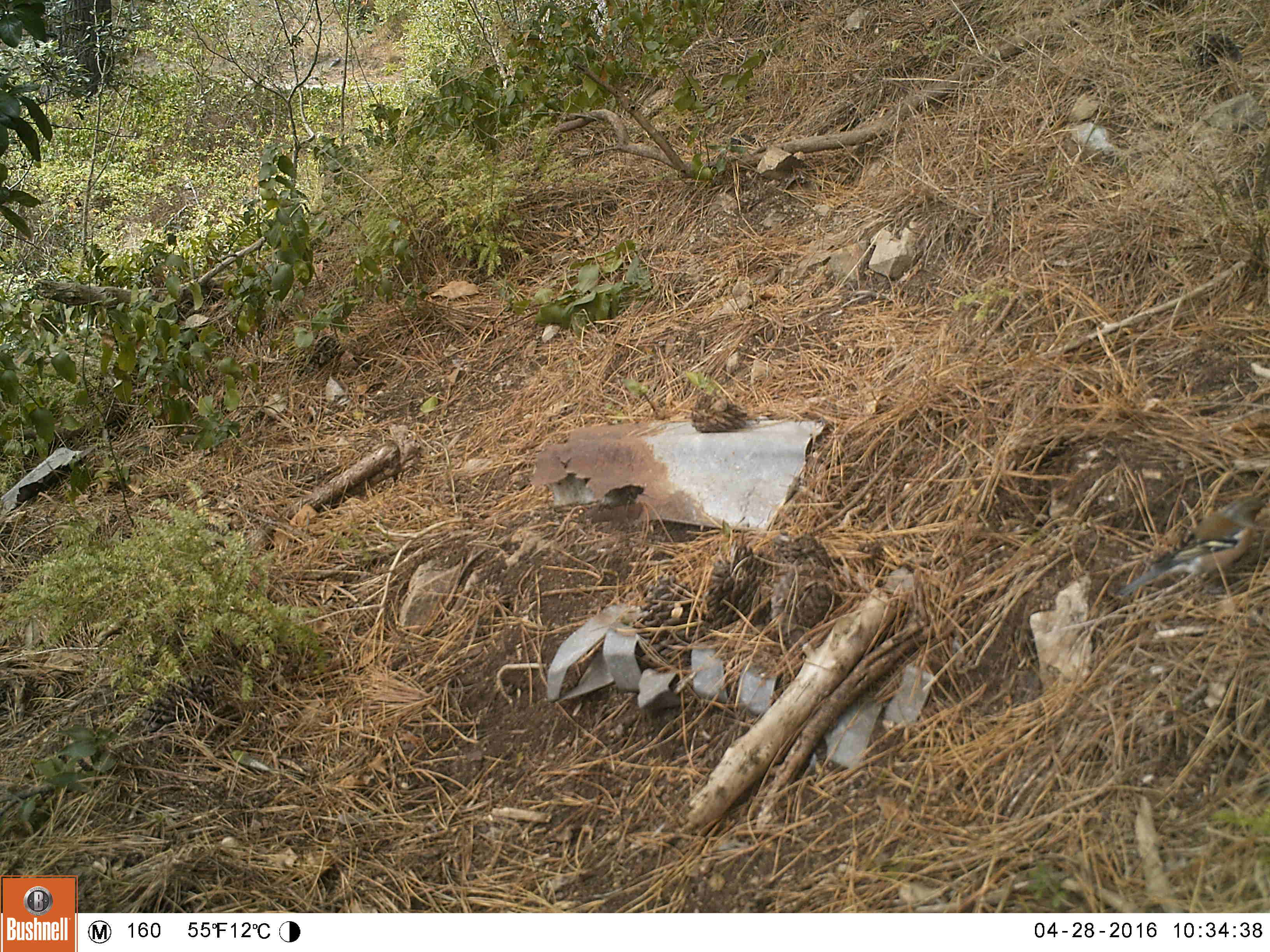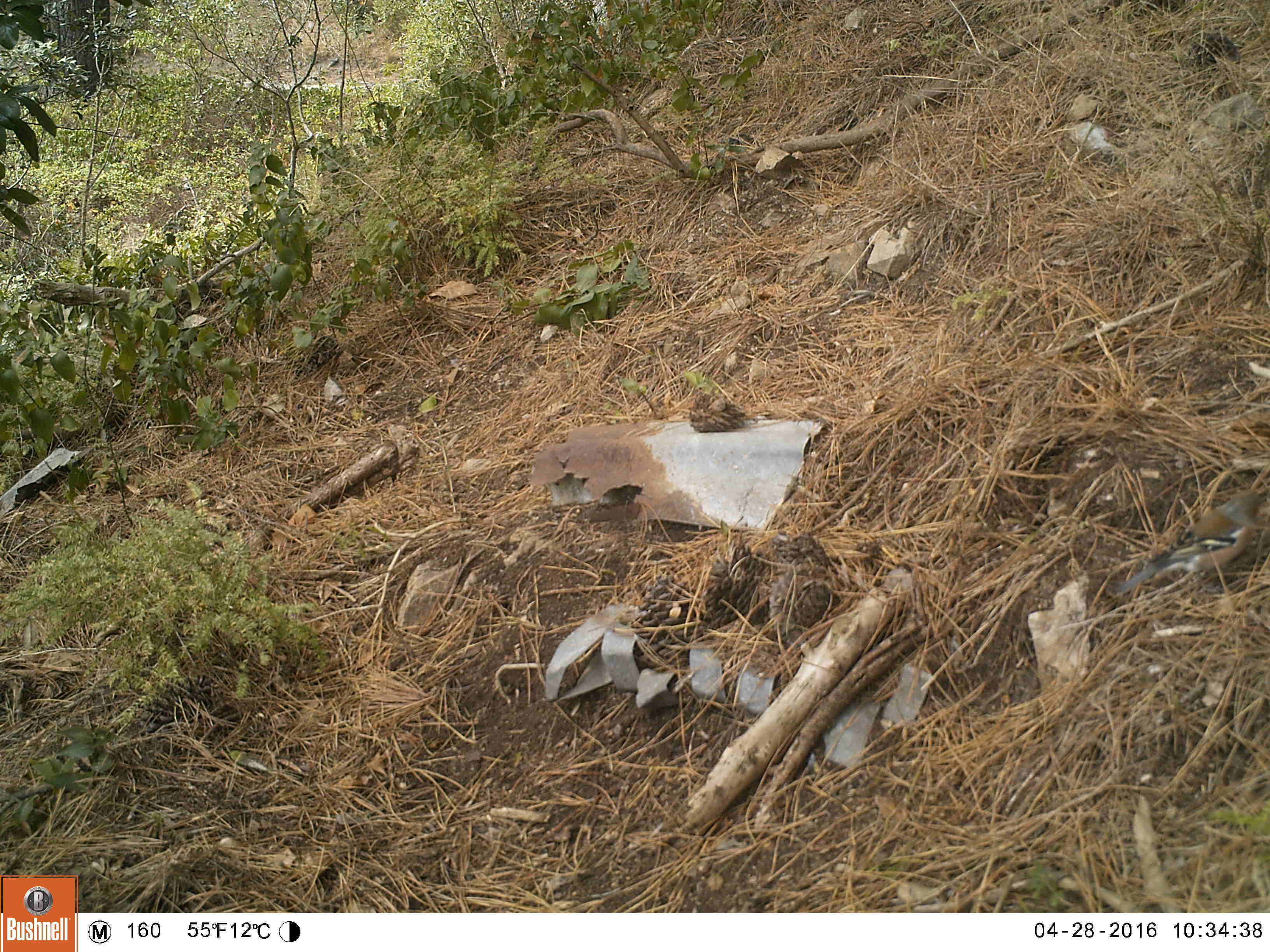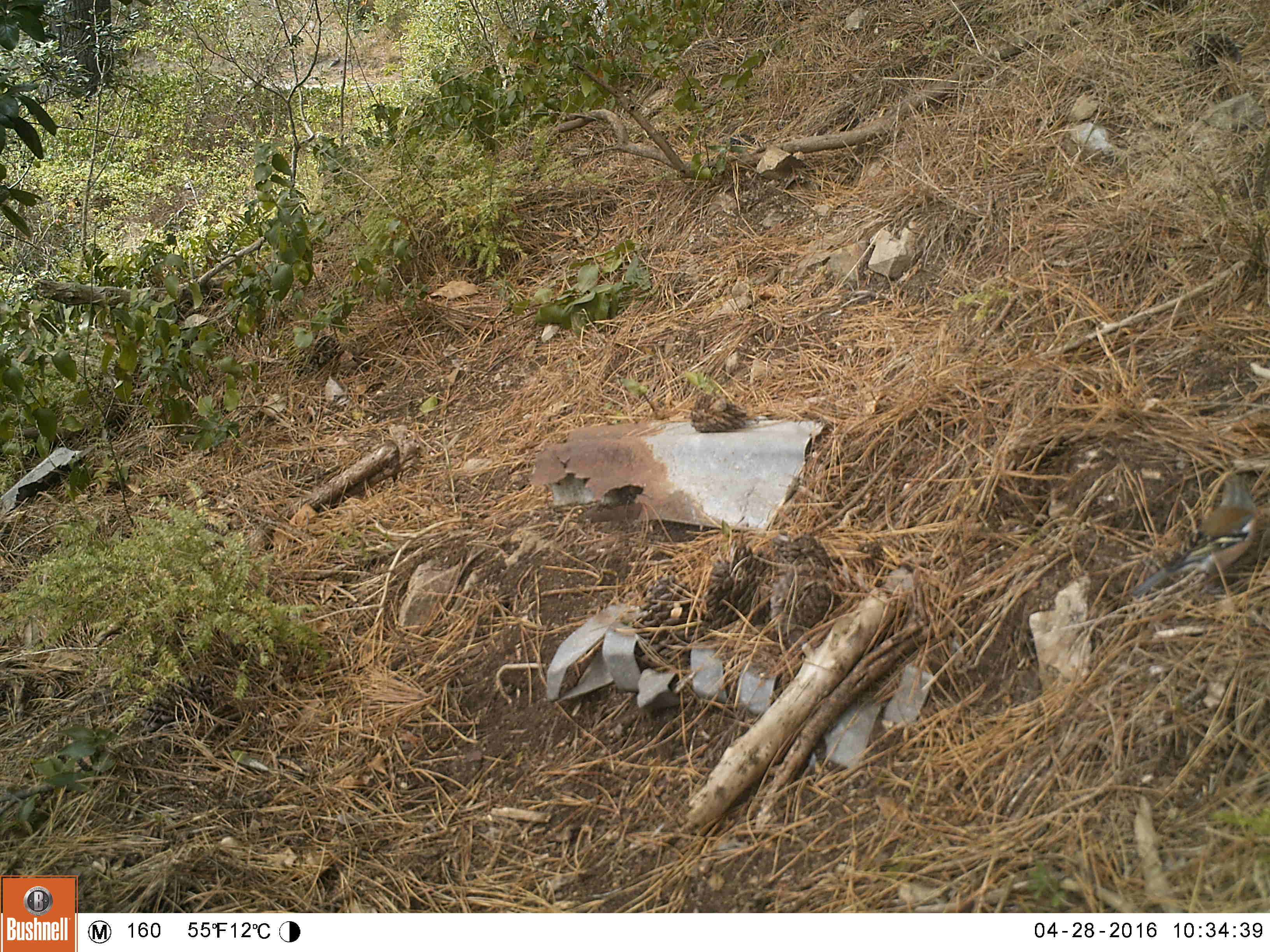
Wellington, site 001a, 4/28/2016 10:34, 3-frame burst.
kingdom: Animalia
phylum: Chordata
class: Aves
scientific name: Aves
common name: bird